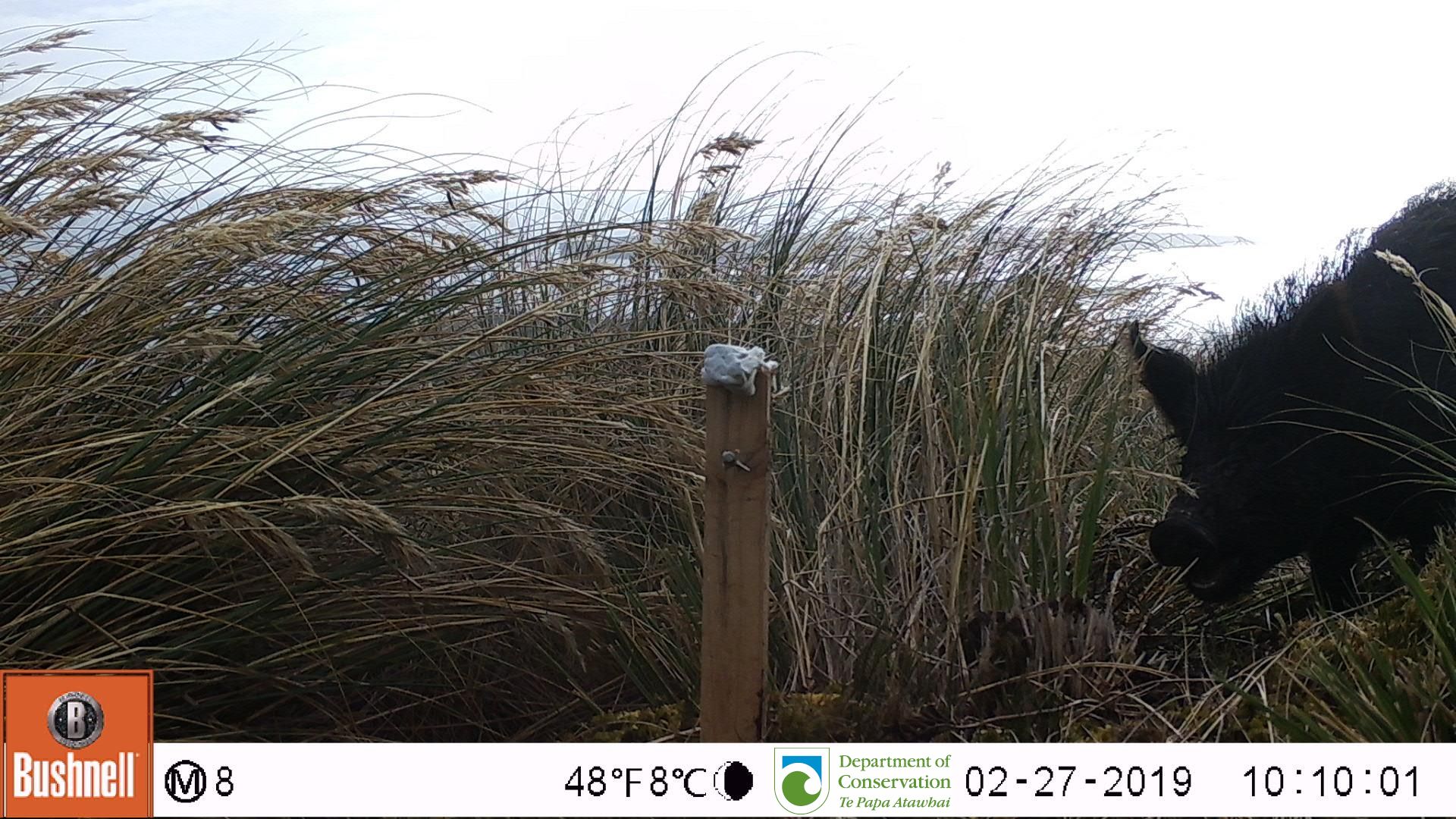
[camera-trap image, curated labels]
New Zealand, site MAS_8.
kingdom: Animalia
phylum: Chordata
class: Mammalia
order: Artiodactyla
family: Suidae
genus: Sus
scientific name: Sus scrofa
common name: pig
Pig (Sus scrofa).